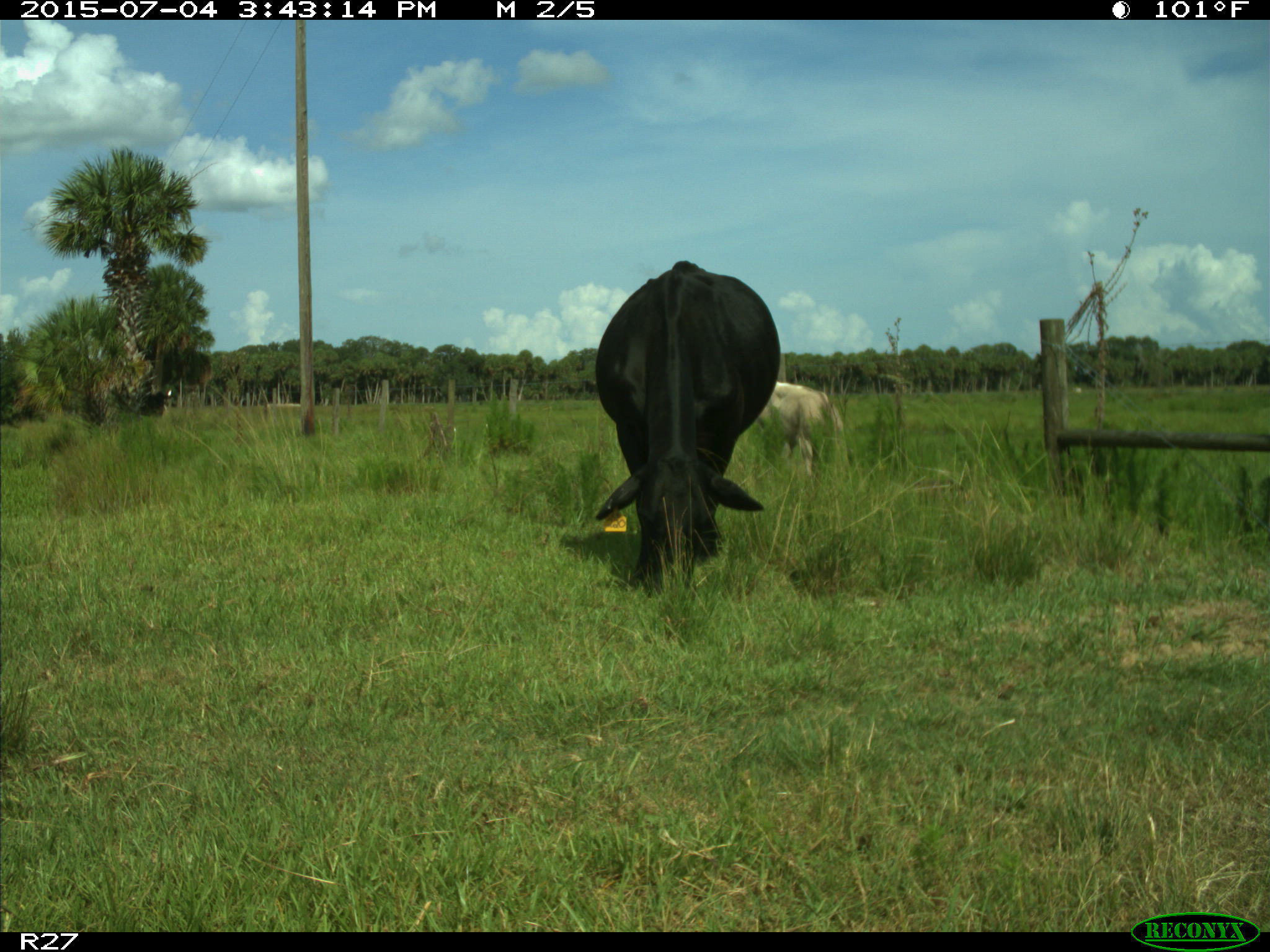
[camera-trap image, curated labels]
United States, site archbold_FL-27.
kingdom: Animalia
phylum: Chordata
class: Mammalia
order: Artiodactyla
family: Bovidae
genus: Bos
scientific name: Bos taurus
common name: domestic cow